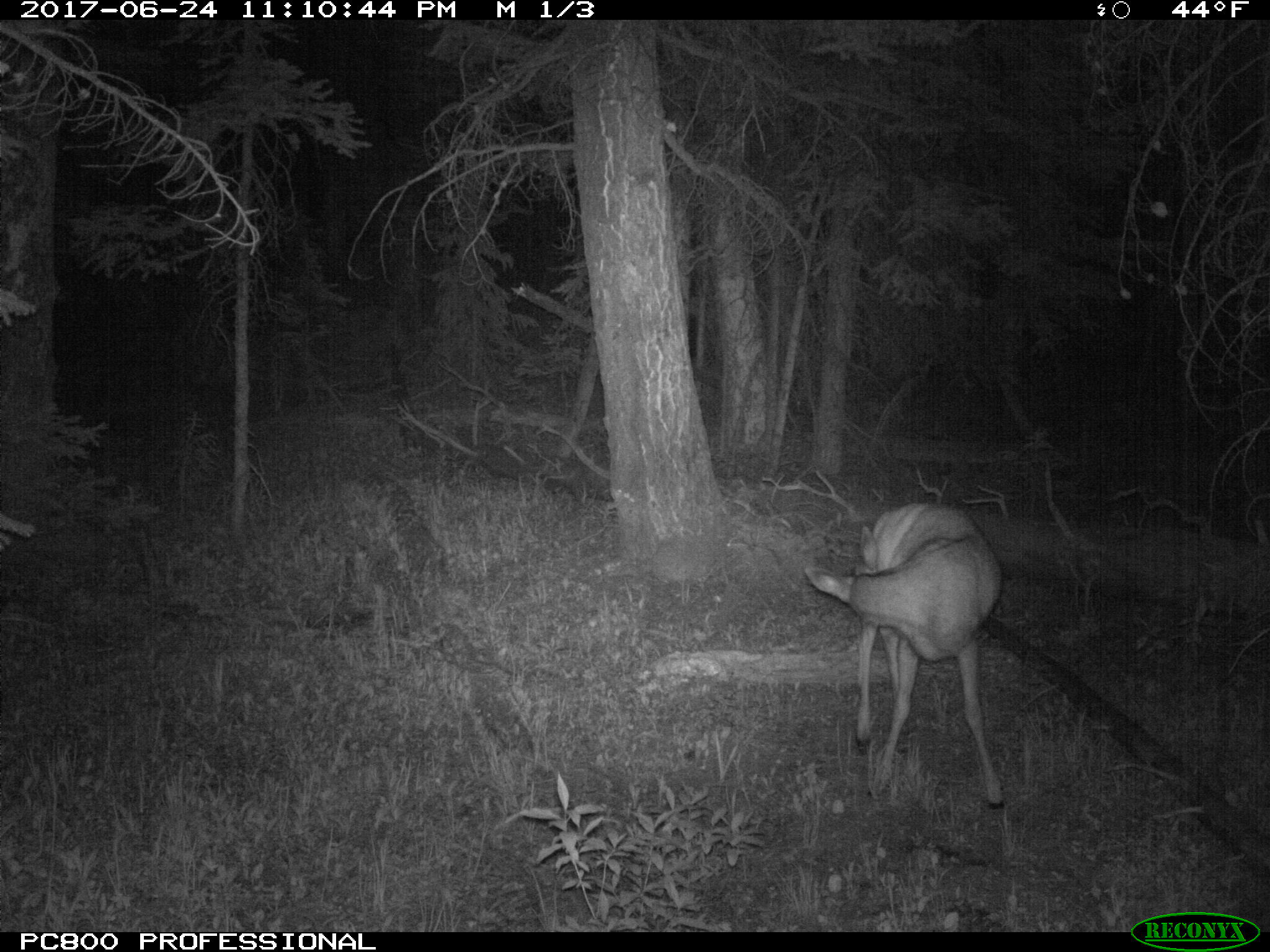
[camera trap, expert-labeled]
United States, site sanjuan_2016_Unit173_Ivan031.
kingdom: Animalia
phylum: Chordata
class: Mammalia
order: Artiodactyla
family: Cervidae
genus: Odocoileus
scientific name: Odocoileus hemionus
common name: mule deer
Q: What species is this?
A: Odocoileus hemionus (mule deer).